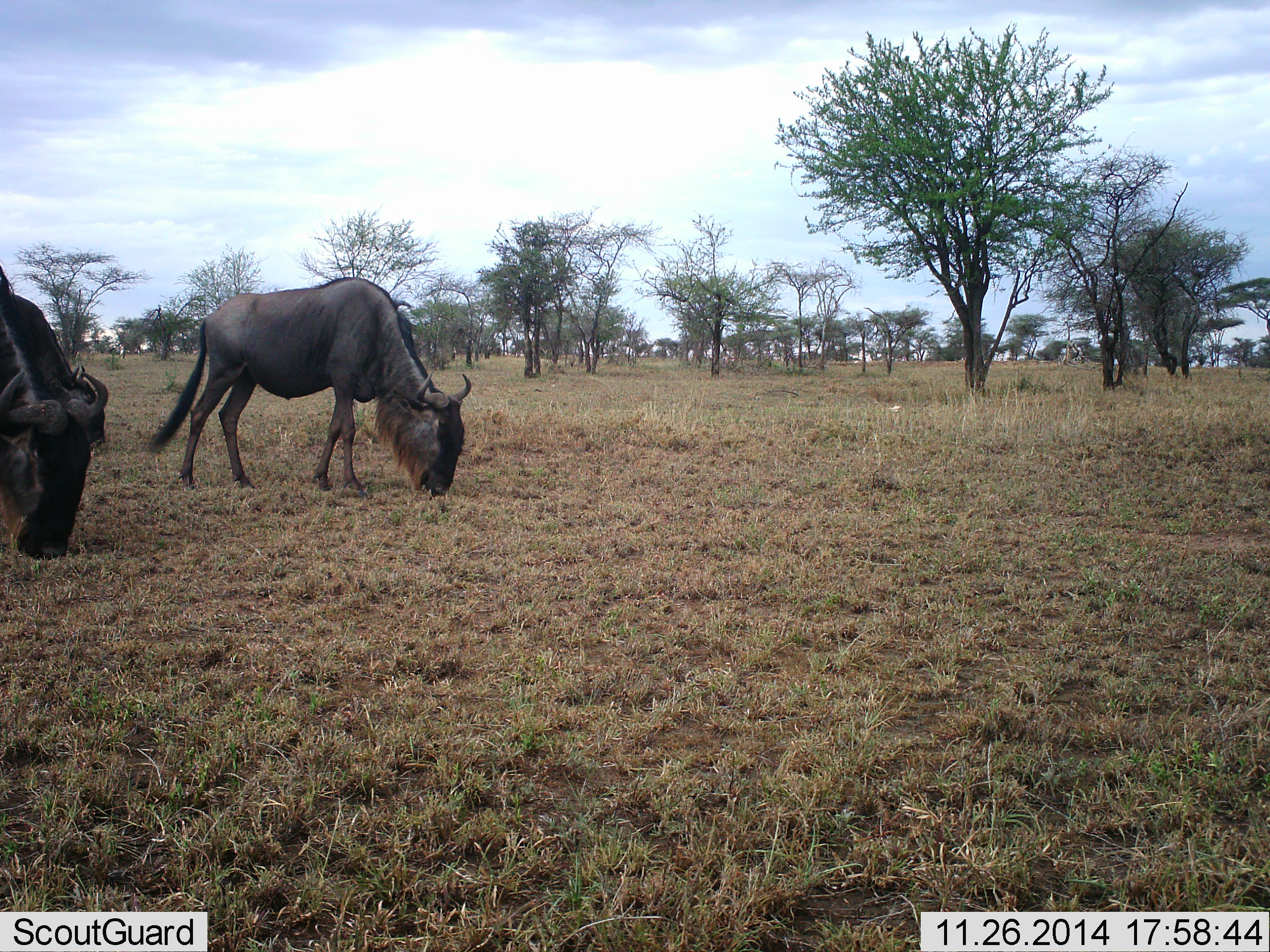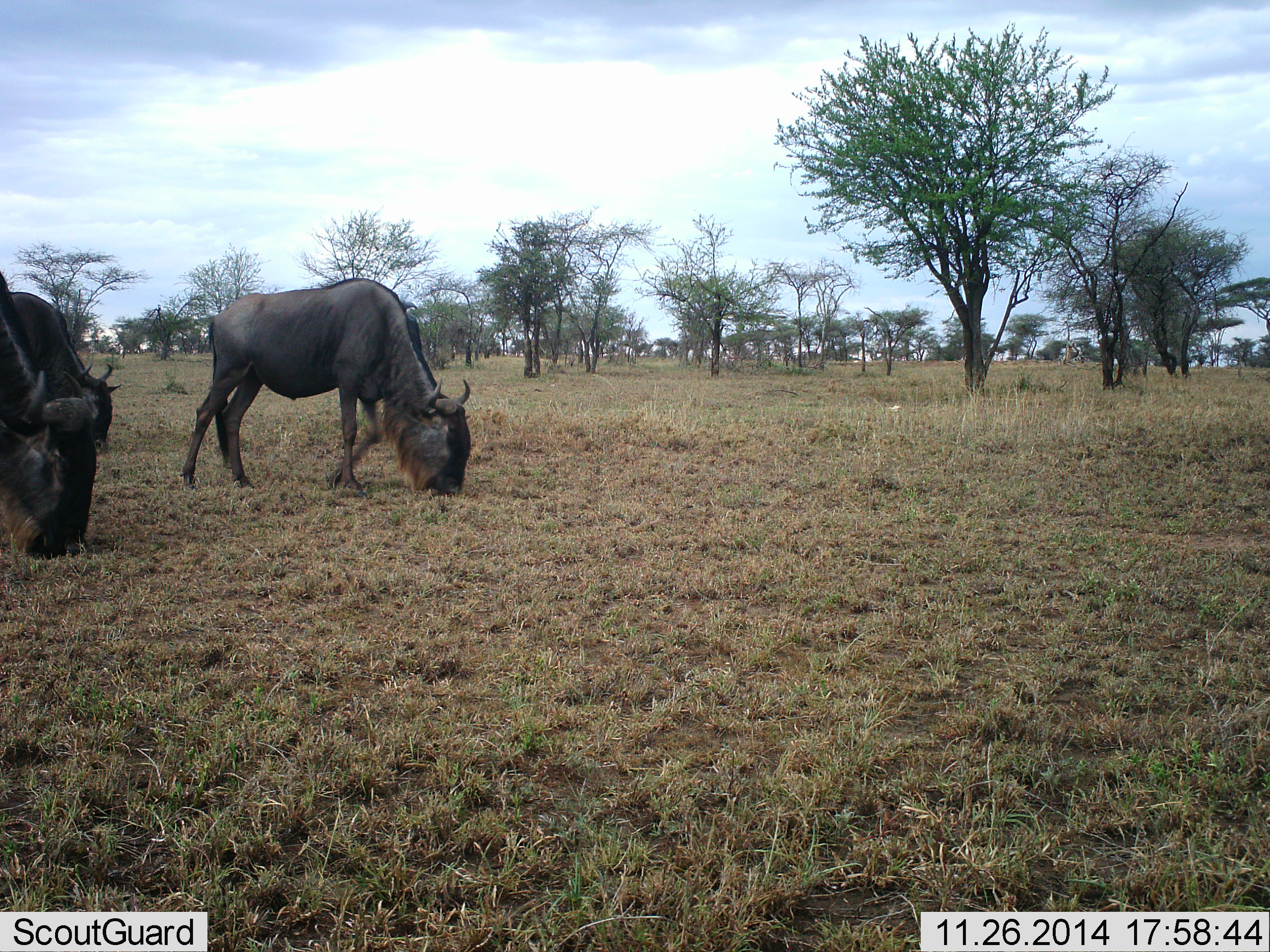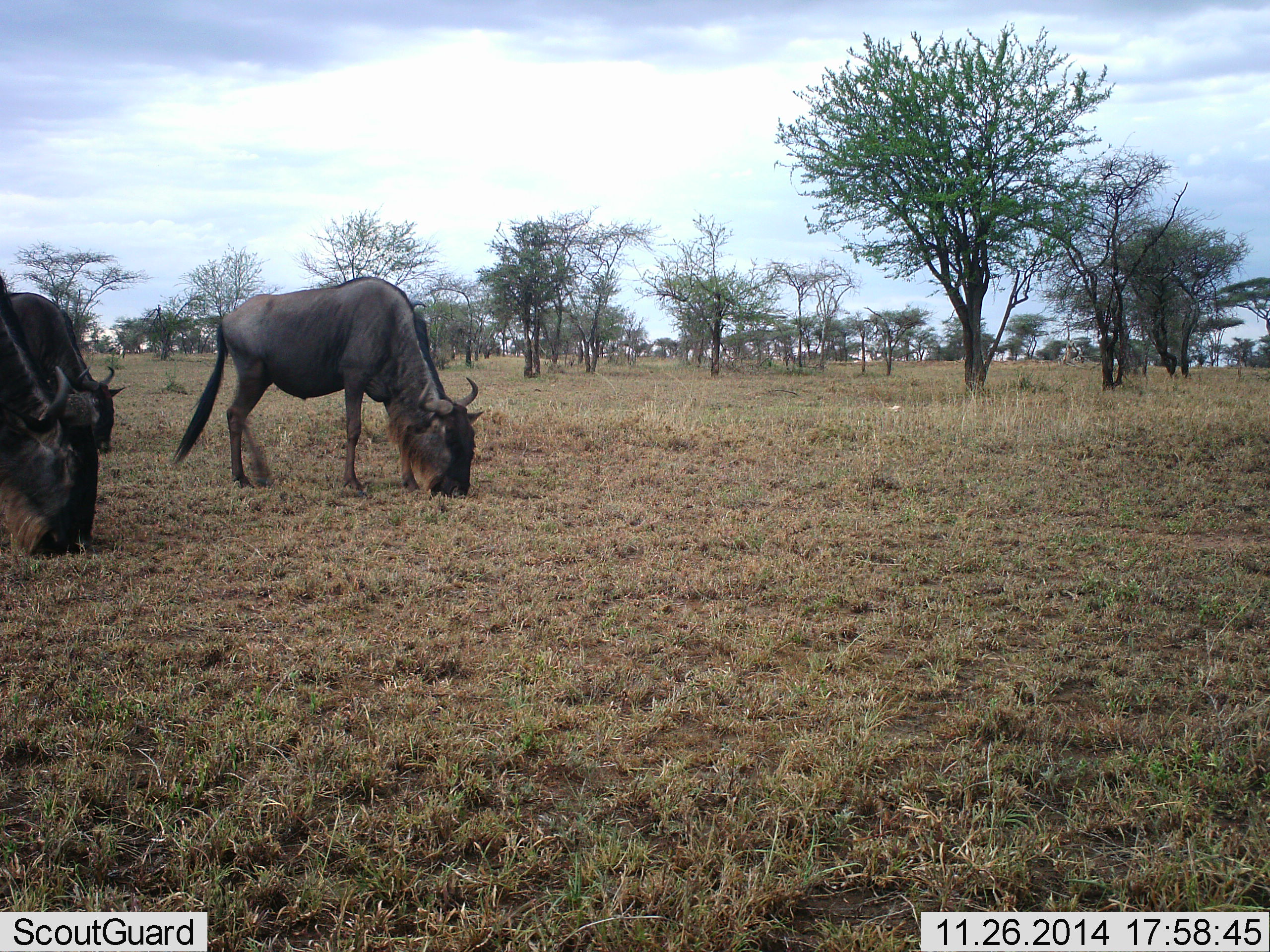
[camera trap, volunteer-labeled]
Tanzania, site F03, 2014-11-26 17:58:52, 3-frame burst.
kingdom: Animalia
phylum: Chordata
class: Mammalia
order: Artiodactyla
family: Bovidae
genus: Connochaetes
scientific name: Connochaetes taurinus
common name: blue wildebeest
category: wildebeest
Wildebeest (blue wildebeest) (Connochaetes taurinus), count 3. Behavior (volunteer vote fractions): standing 0%, resting 0%, moving 10%, interacting 0%. Young present (vote fraction): 0%. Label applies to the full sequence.